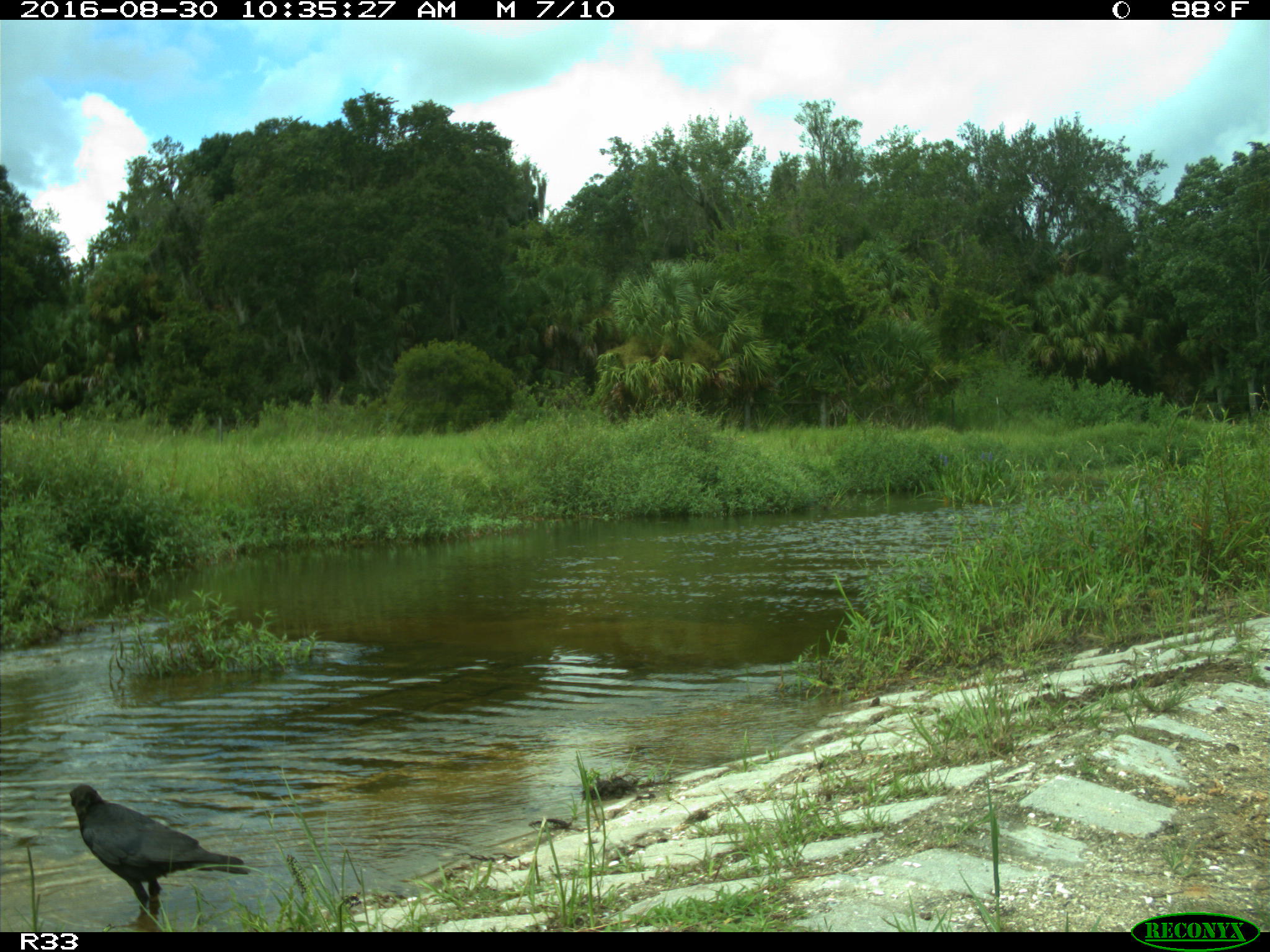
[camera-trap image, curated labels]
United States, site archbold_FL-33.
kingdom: Animalia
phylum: Chordata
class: Aves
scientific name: Aves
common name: birds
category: unidentified bird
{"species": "unidentified bird (birds) (Aves)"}